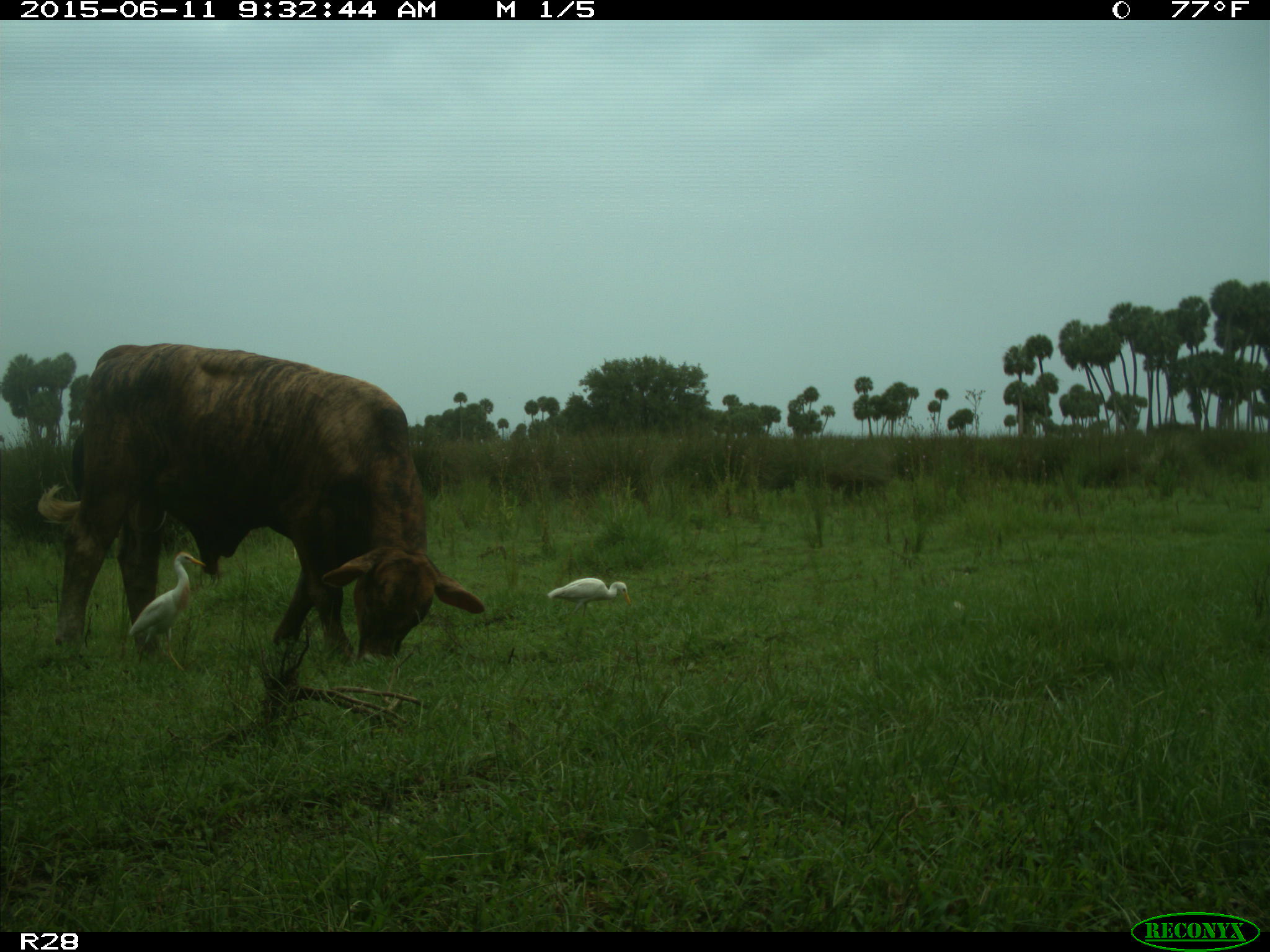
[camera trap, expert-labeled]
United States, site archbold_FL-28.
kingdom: Animalia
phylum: Chordata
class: Mammalia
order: Artiodactyla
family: Bovidae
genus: Bos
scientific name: Bos taurus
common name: domestic cow